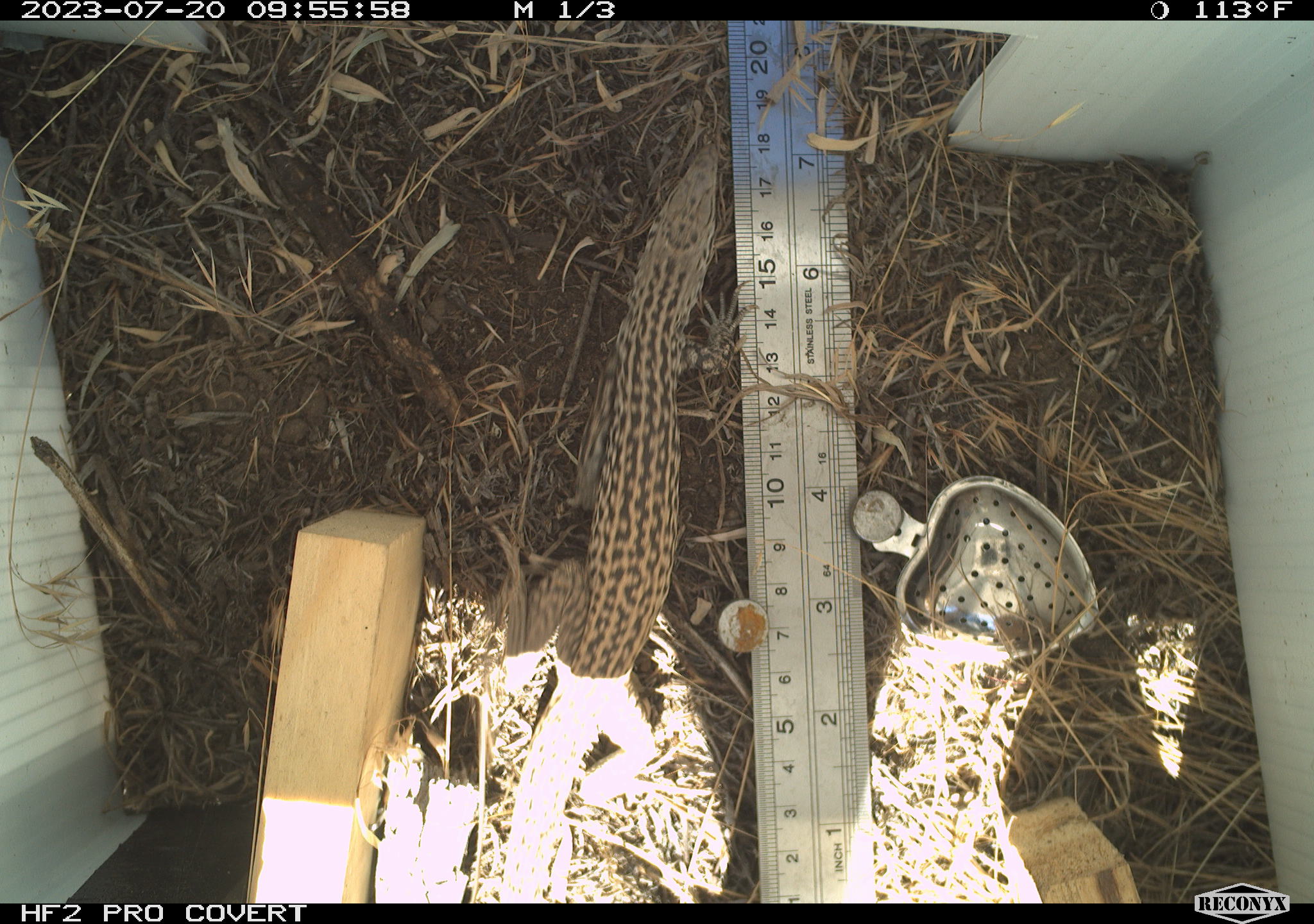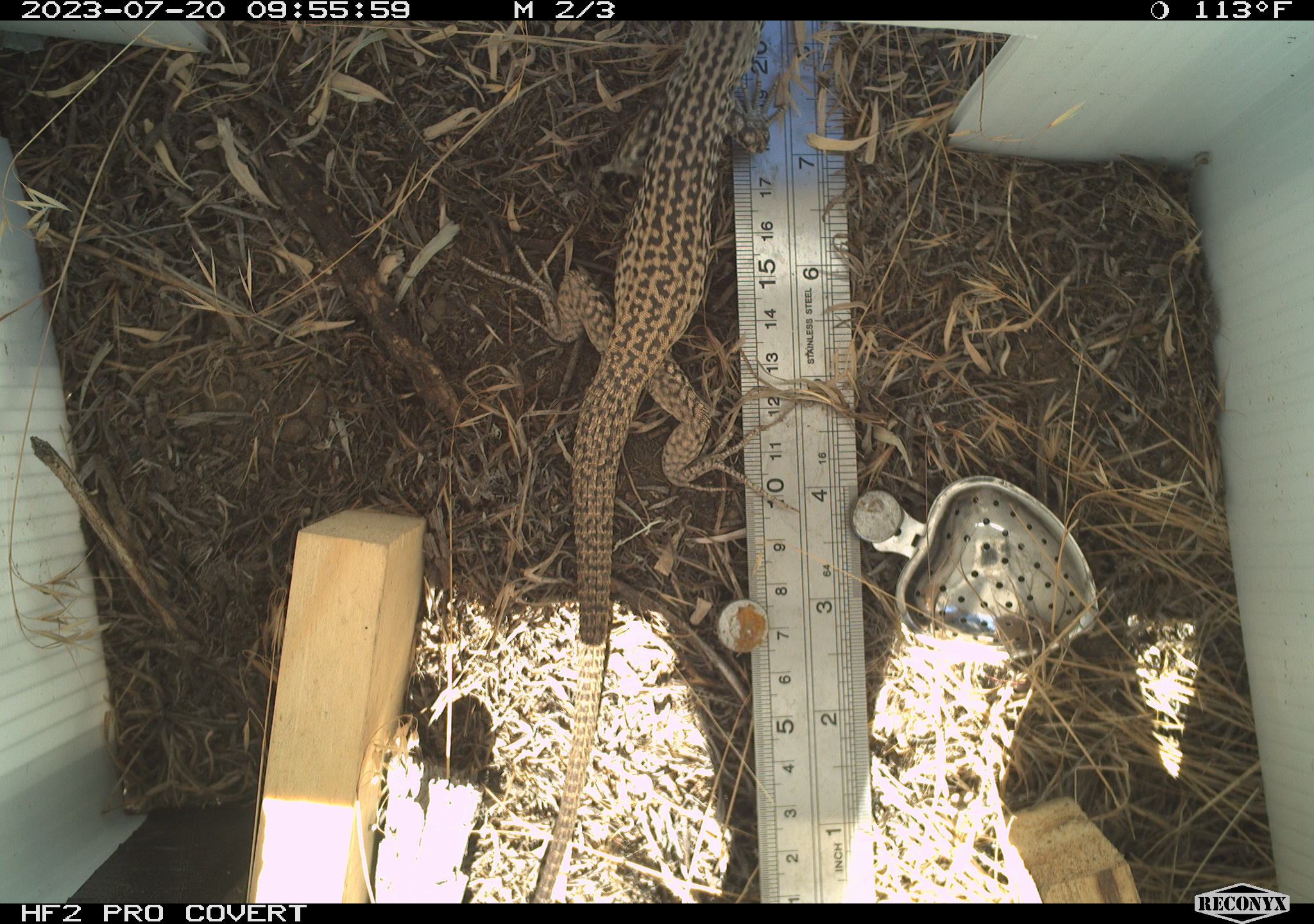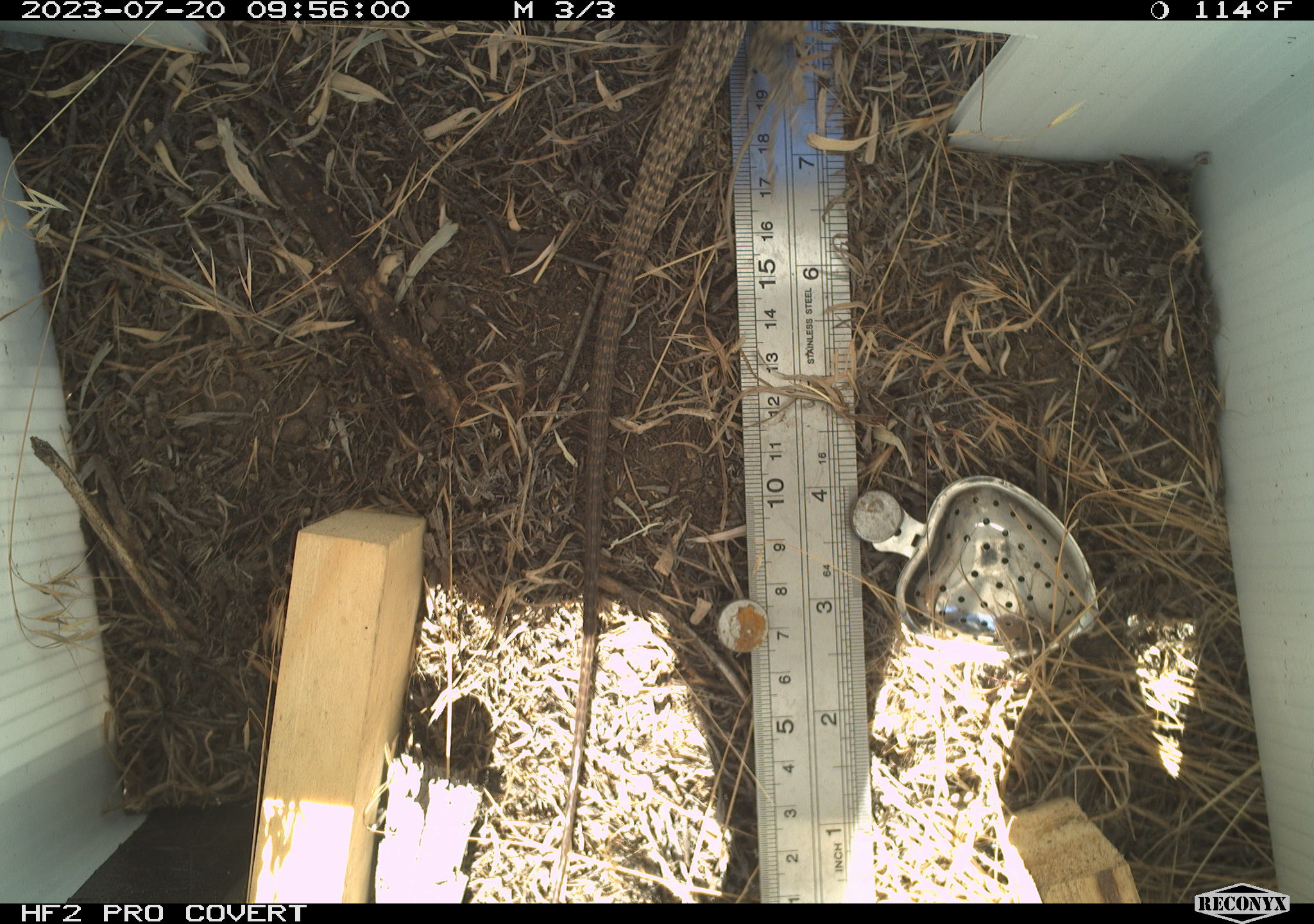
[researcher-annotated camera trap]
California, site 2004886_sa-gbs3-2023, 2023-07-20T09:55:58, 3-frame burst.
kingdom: Animalia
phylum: Chordata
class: Reptilia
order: Squamata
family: Teiidae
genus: Aspidoscelis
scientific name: Aspidoscelis tigris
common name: western whiptail